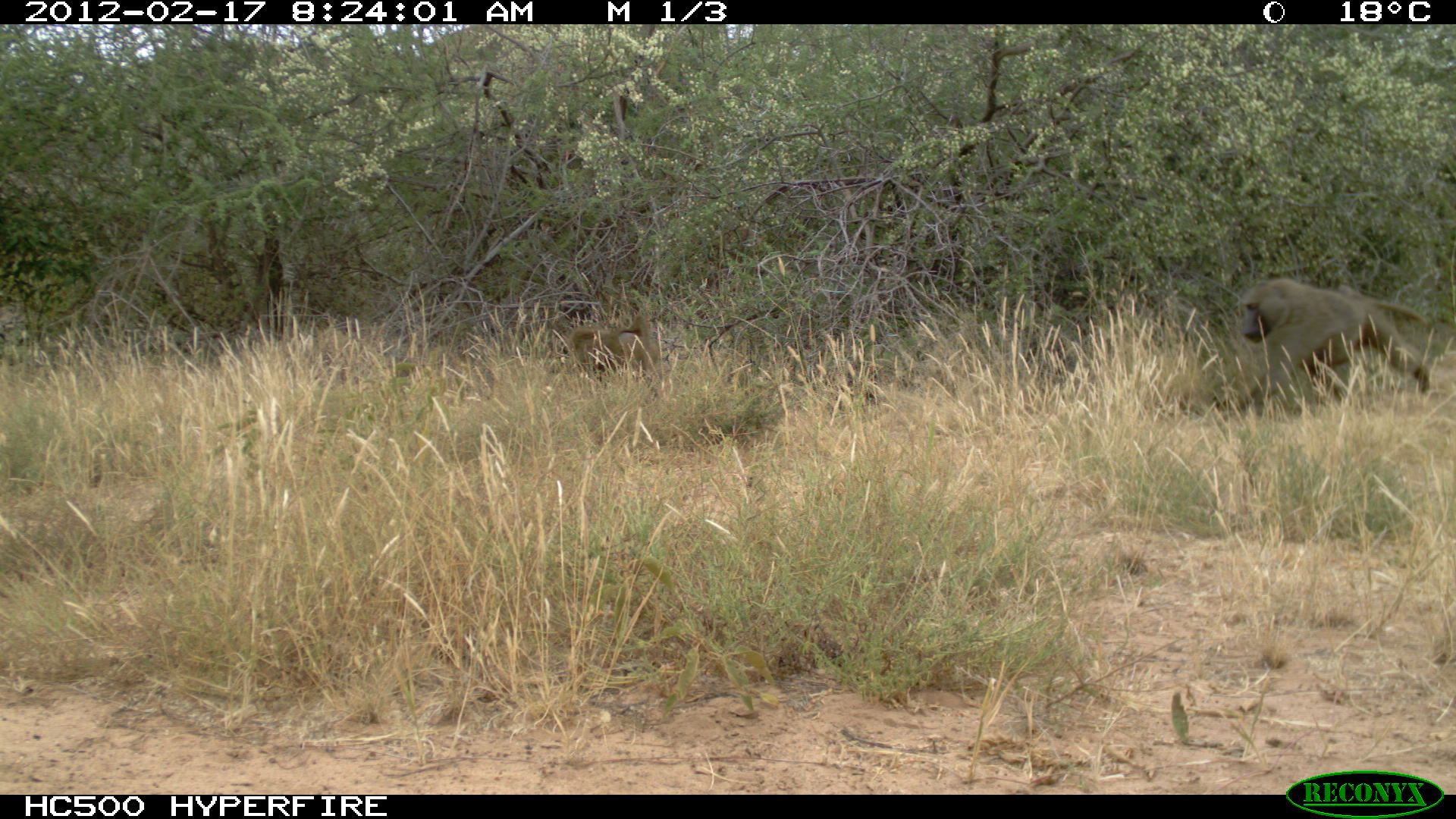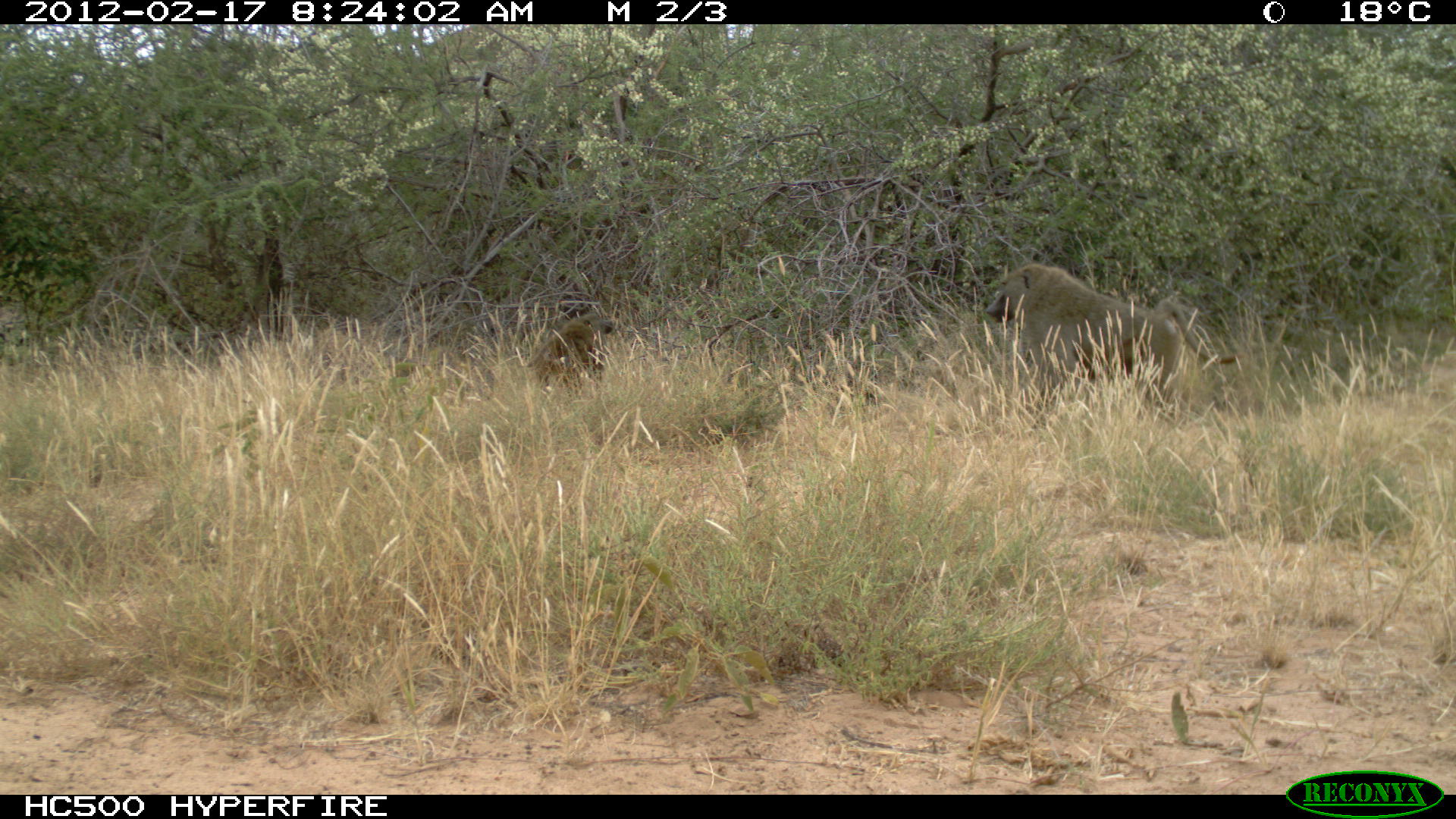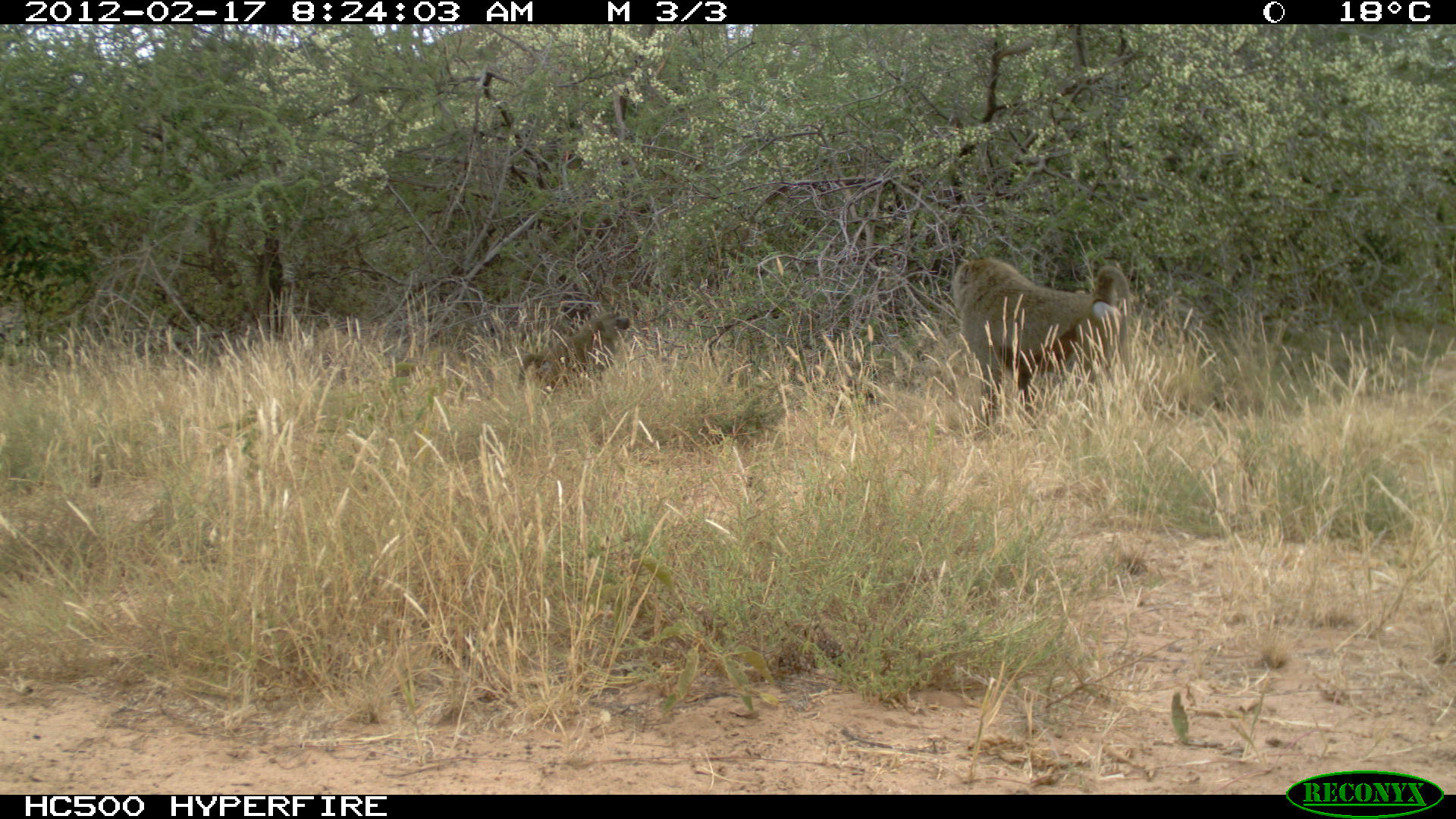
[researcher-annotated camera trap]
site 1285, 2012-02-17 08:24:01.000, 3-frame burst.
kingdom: Animalia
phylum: Chordata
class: Mammalia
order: Primates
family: Cercopithecidae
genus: Papio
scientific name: Papio anubis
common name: olive baboon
Papio anubis (olive baboon), count 2.